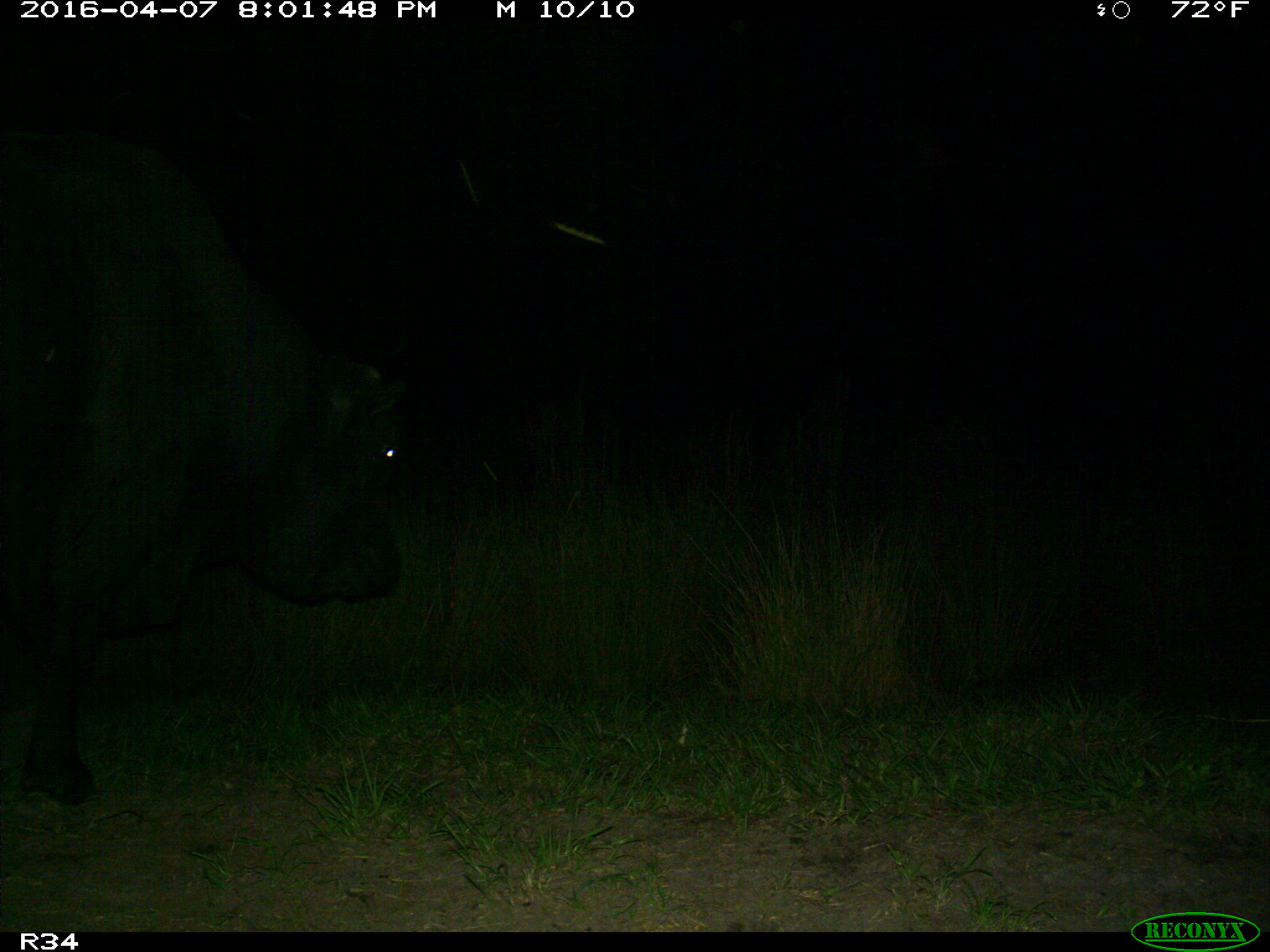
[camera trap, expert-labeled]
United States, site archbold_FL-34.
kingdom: Animalia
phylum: Chordata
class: Mammalia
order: Artiodactyla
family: Bovidae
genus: Bos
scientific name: Bos taurus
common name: domestic cow